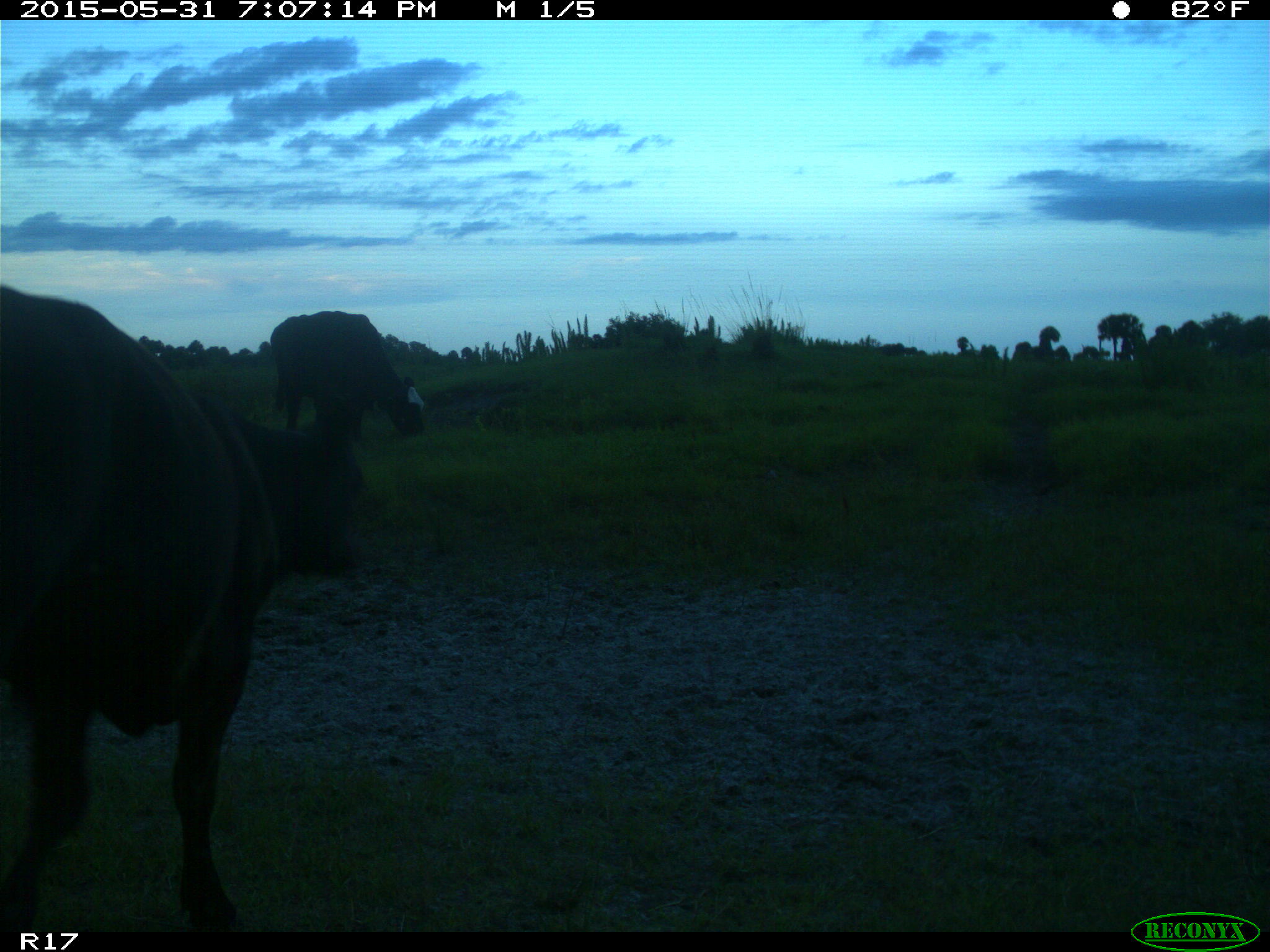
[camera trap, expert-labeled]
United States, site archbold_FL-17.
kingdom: Animalia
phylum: Chordata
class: Mammalia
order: Artiodactyla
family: Bovidae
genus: Bos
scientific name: Bos taurus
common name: domestic cow